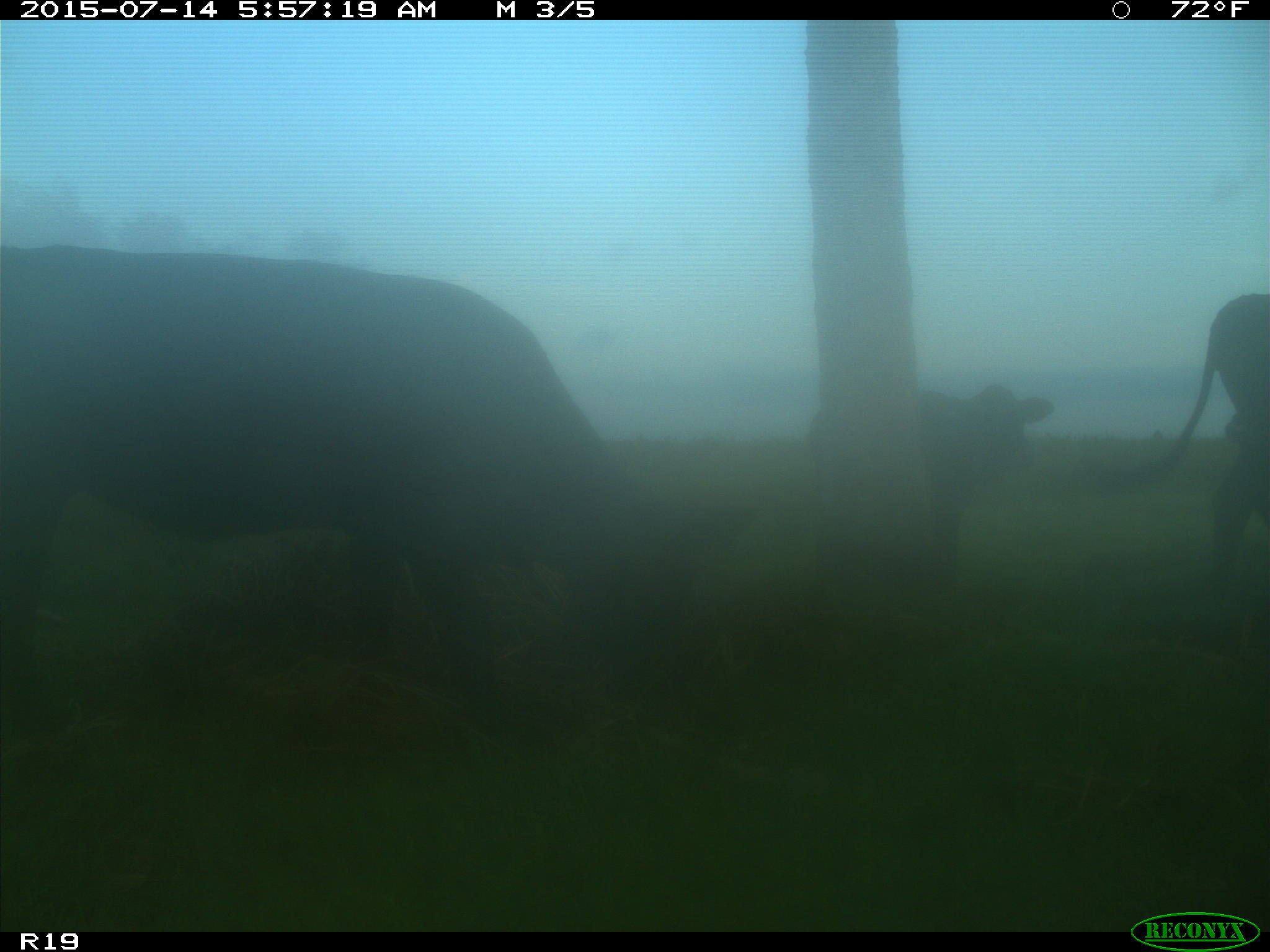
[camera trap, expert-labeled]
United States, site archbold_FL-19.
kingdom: Animalia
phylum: Chordata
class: Mammalia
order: Artiodactyla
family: Bovidae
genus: Bos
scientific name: Bos taurus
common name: domestic cow